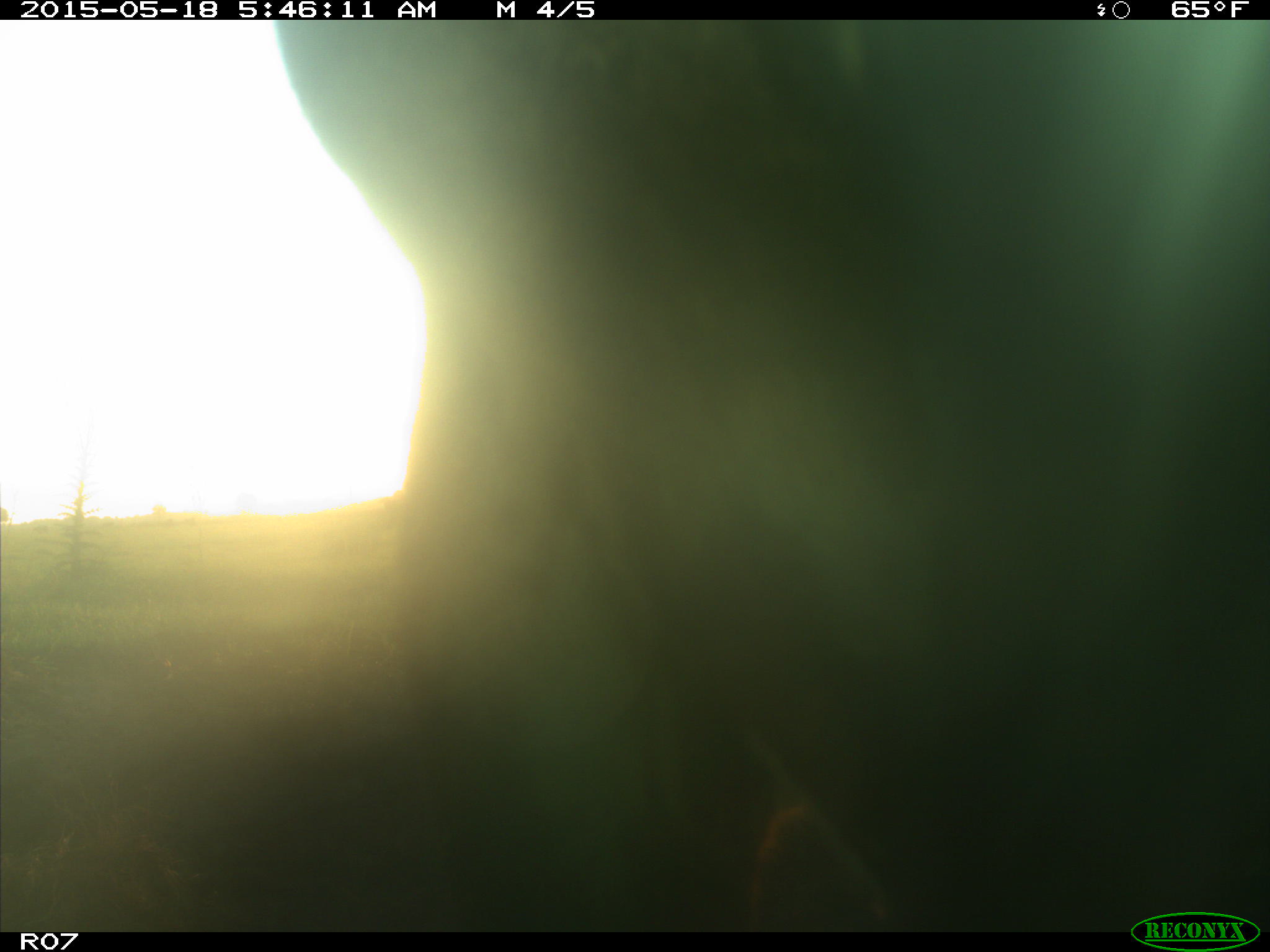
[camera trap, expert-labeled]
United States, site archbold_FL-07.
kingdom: Animalia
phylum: Chordata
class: Mammalia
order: Artiodactyla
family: Bovidae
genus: Bos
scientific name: Bos taurus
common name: domestic cow